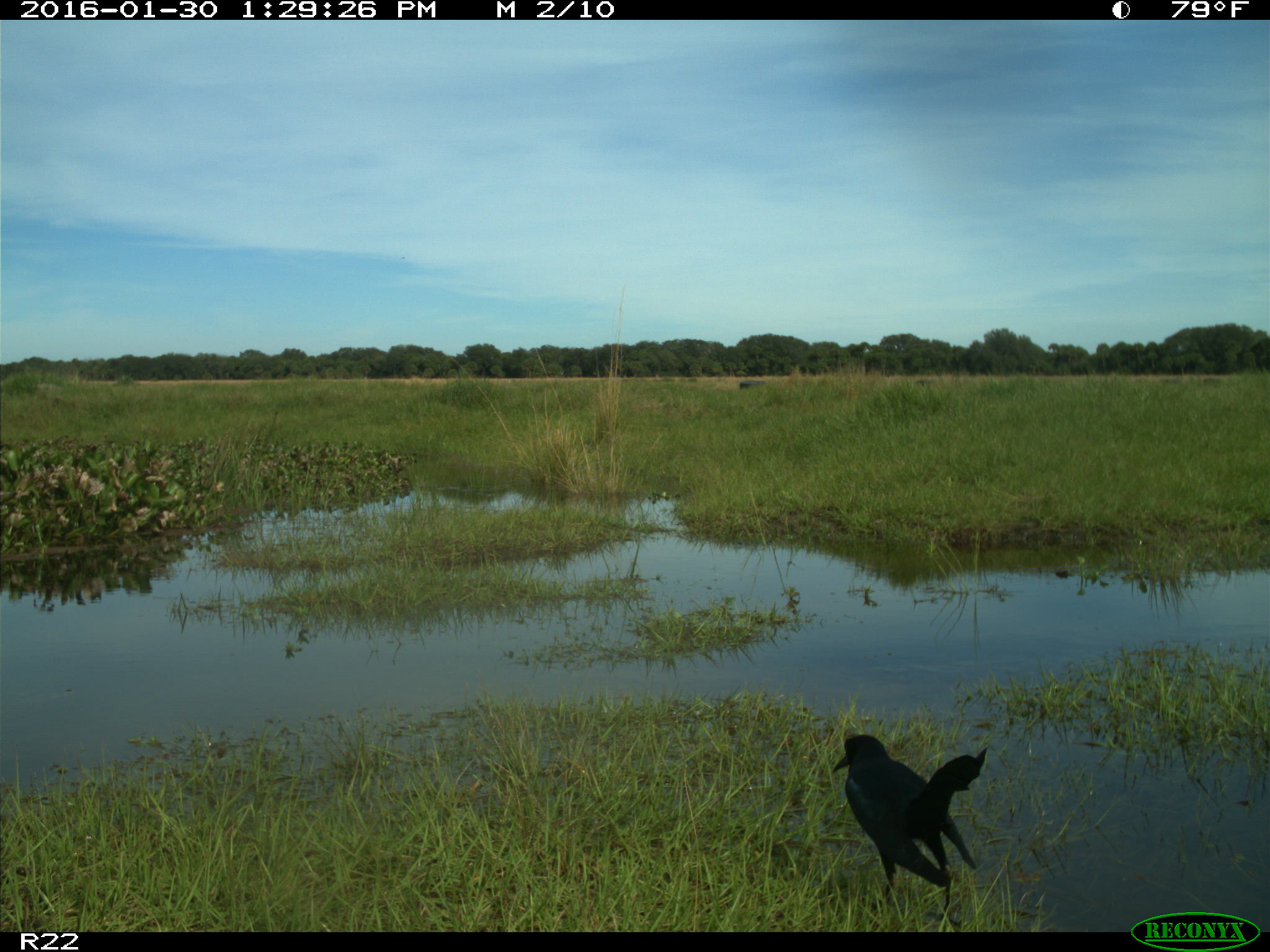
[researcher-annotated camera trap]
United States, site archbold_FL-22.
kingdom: Animalia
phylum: Chordata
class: Aves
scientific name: Aves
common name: birds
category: unidentified bird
Unidentified bird (birds) (Aves).